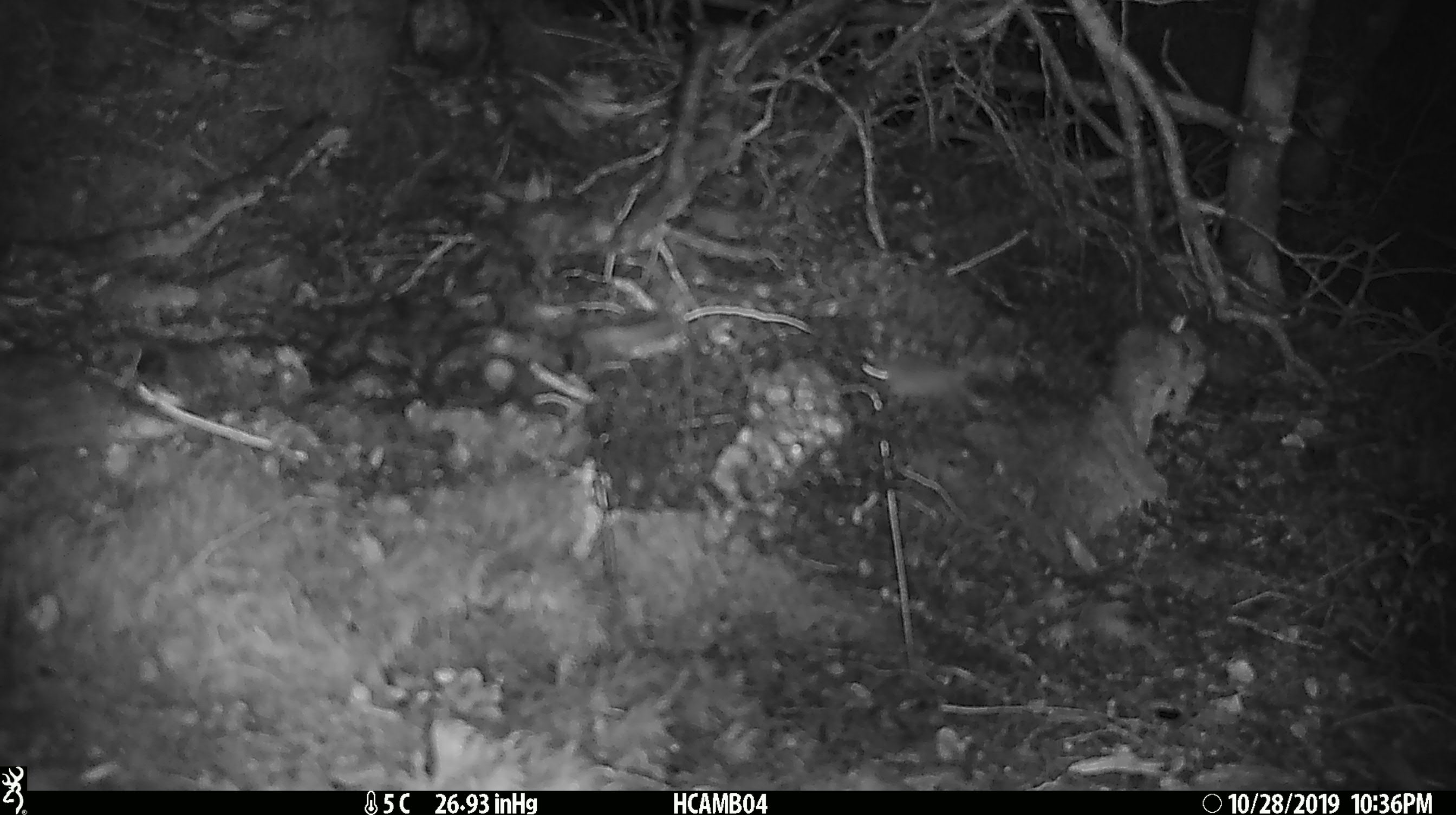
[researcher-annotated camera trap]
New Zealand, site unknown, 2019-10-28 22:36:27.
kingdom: Animalia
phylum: Chordata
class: Mammalia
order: Rodentia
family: Muridae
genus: Mus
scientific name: Mus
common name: mouse